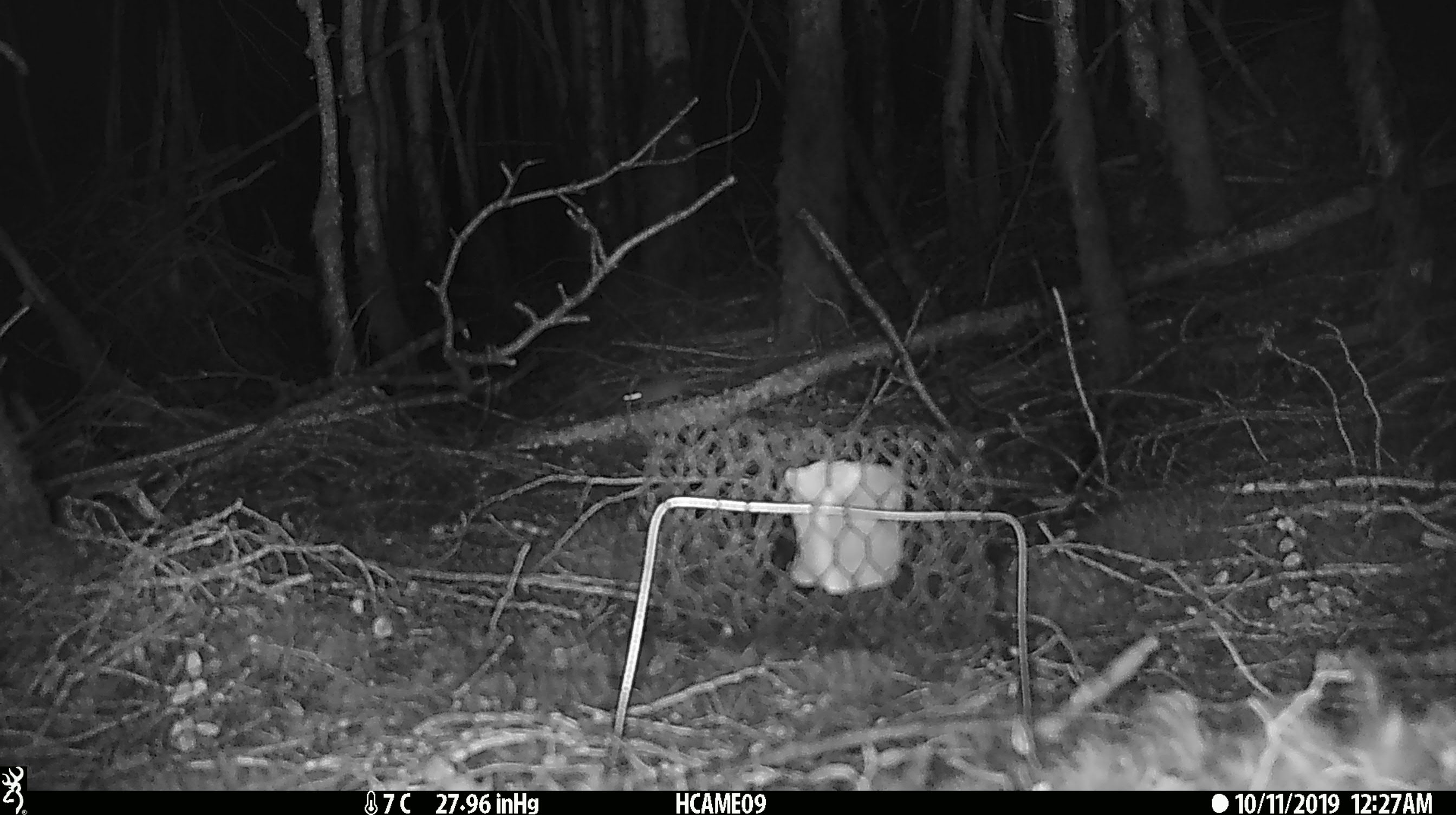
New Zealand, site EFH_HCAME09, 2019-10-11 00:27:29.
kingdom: Animalia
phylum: Chordata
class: Mammalia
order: Rodentia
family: Muridae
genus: Mus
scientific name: Mus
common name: mouse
Mouse (Mus).